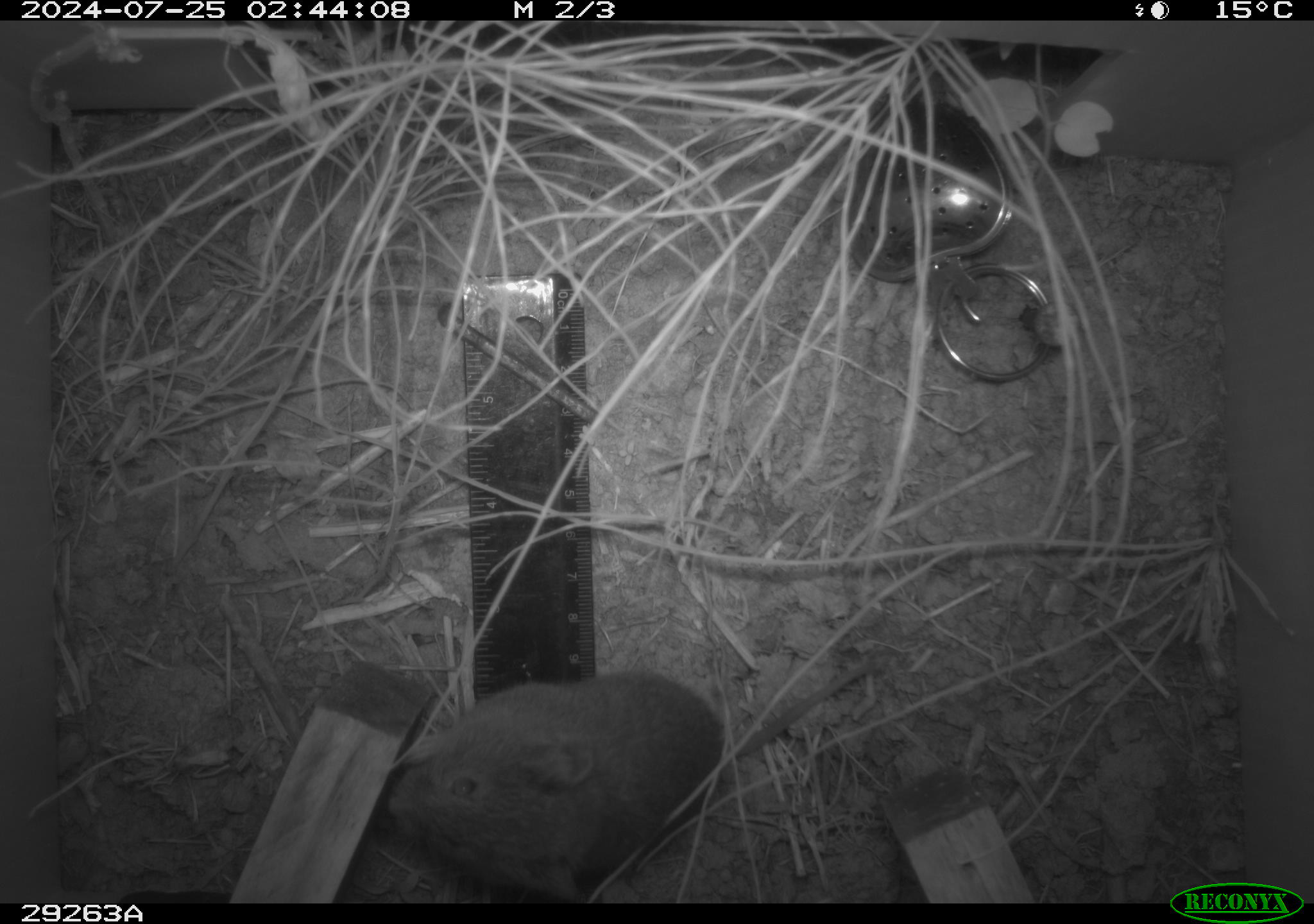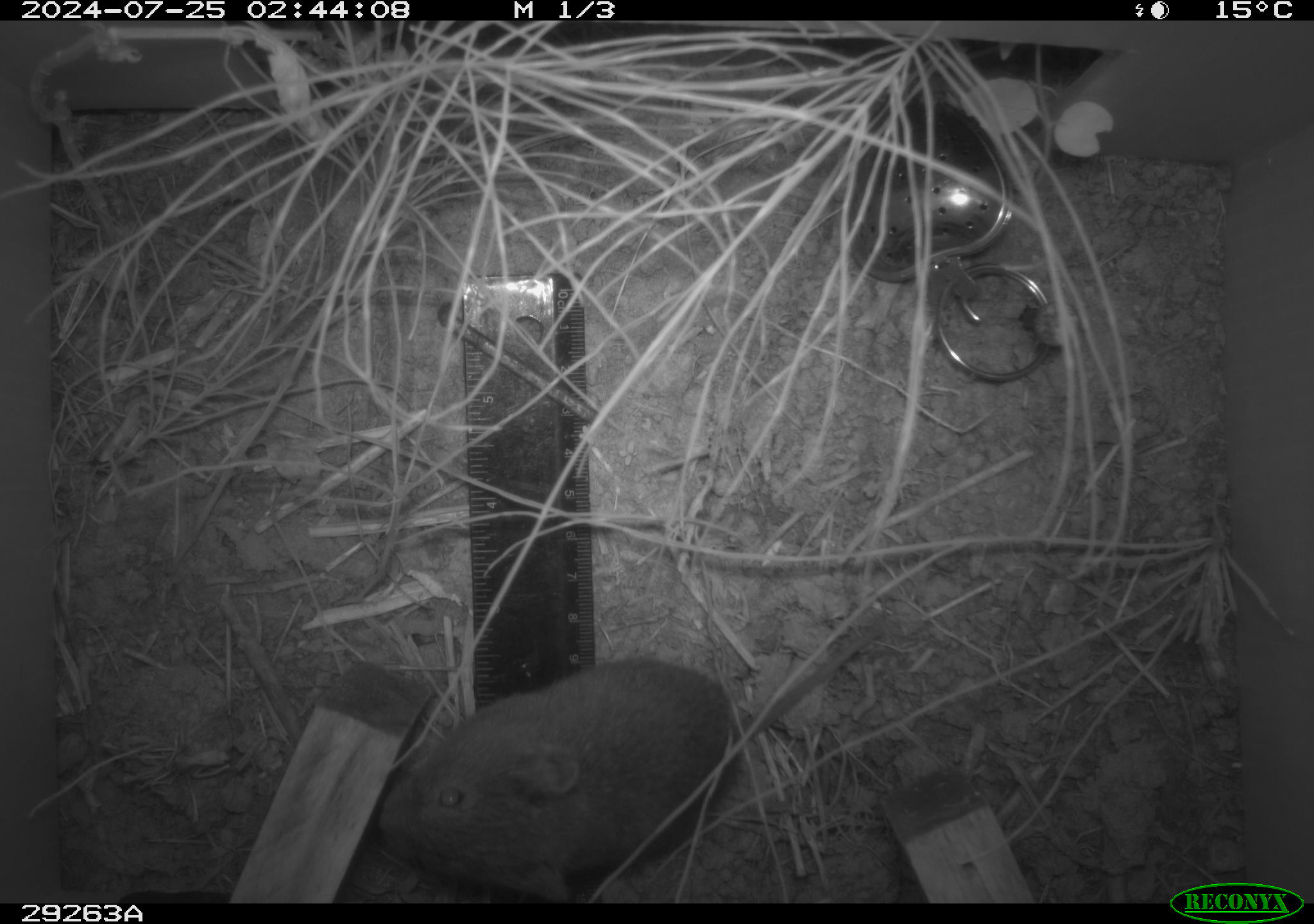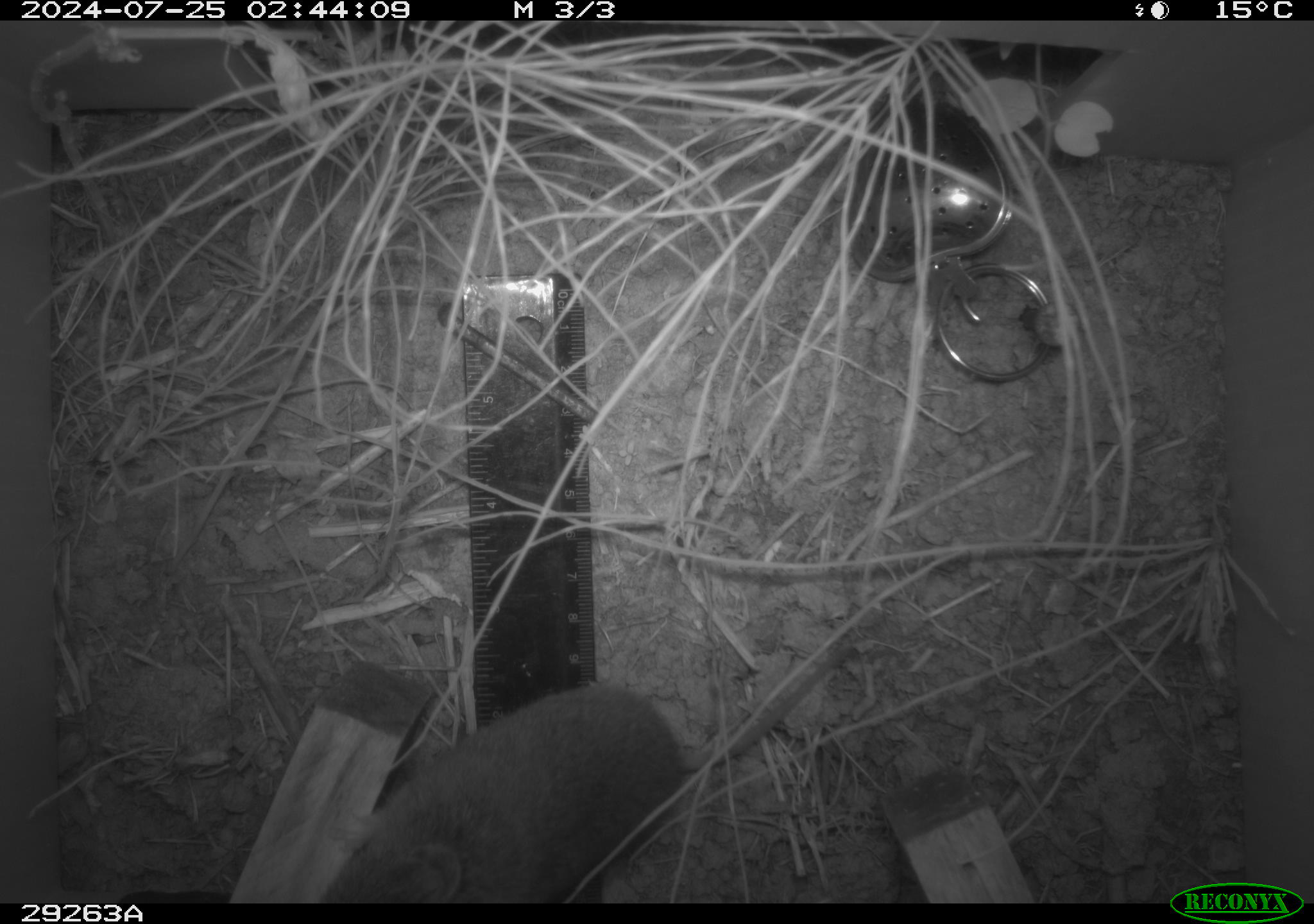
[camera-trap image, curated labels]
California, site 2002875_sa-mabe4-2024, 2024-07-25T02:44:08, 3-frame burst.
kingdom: Animalia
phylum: Chordata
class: Mammalia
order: Rodentia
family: Cricetidae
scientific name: Arvicolinae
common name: voles, lemmings, and muskrats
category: arvicolinae subfamily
Arvicolinae subfamily (voles, lemmings, and muskrats) (Arvicolinae).